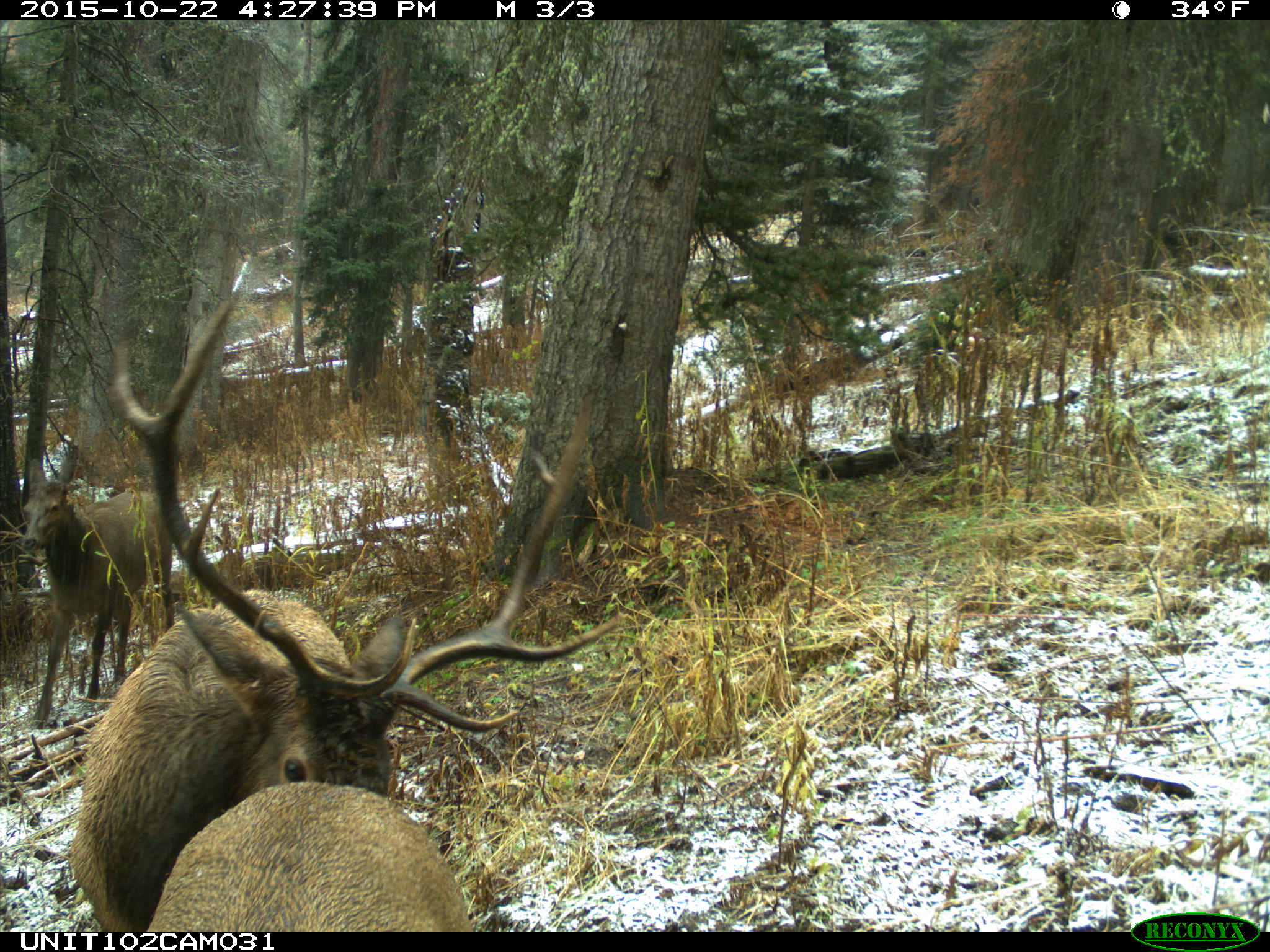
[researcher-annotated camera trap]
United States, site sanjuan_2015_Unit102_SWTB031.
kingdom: Animalia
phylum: Chordata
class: Mammalia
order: Artiodactyla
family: Cervidae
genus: Cervus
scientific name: Cervus elaphus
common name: red deer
Cervus elaphus (red deer).